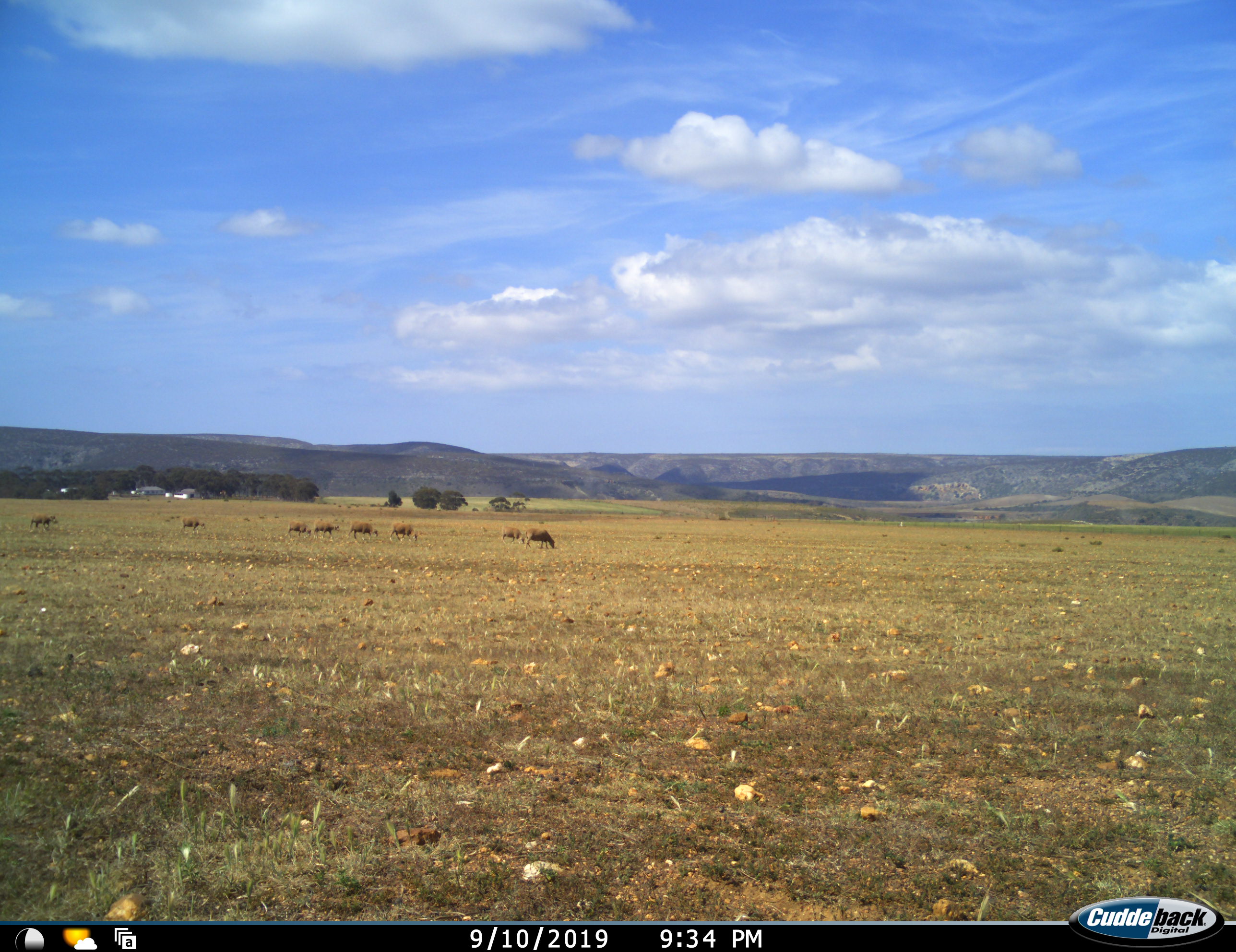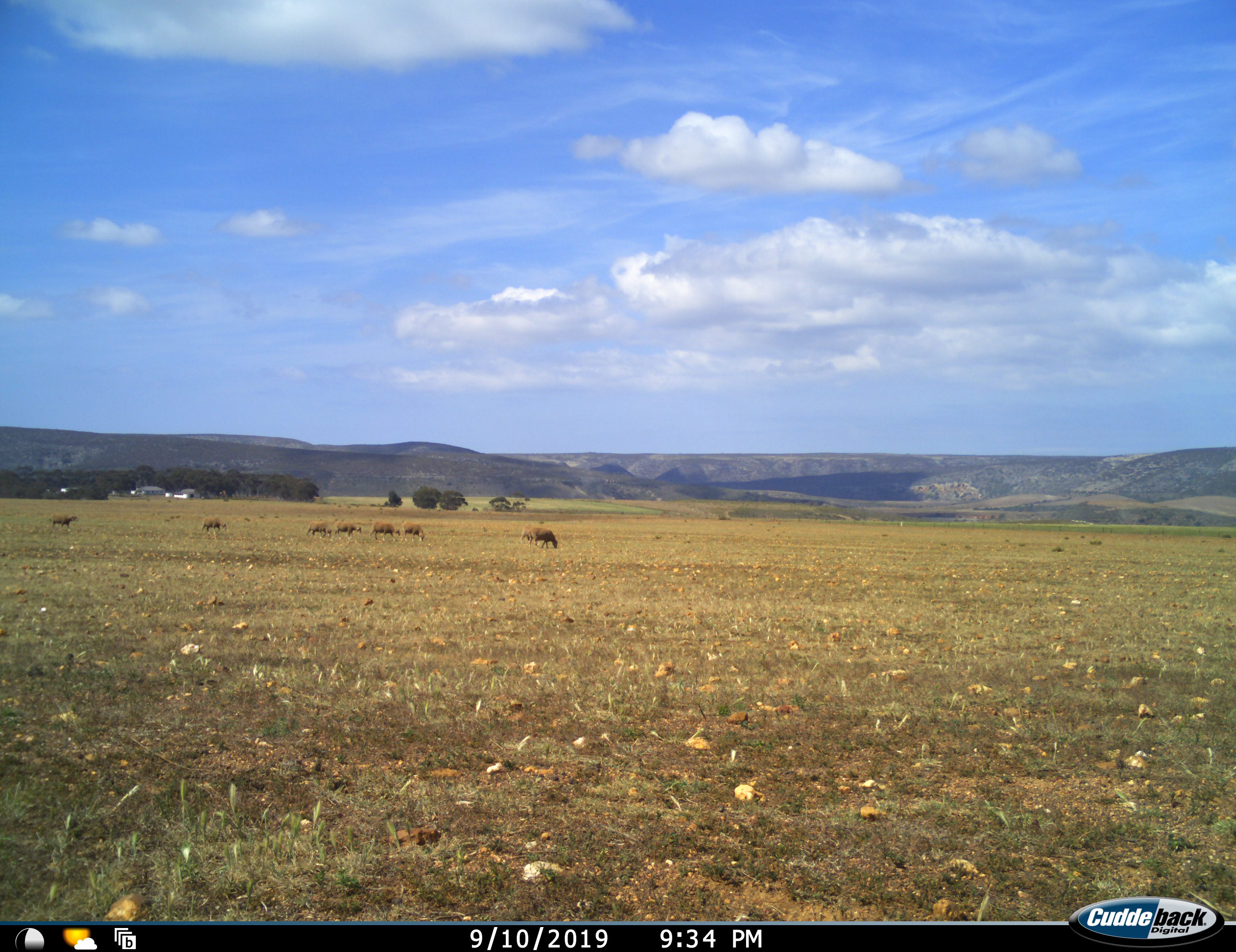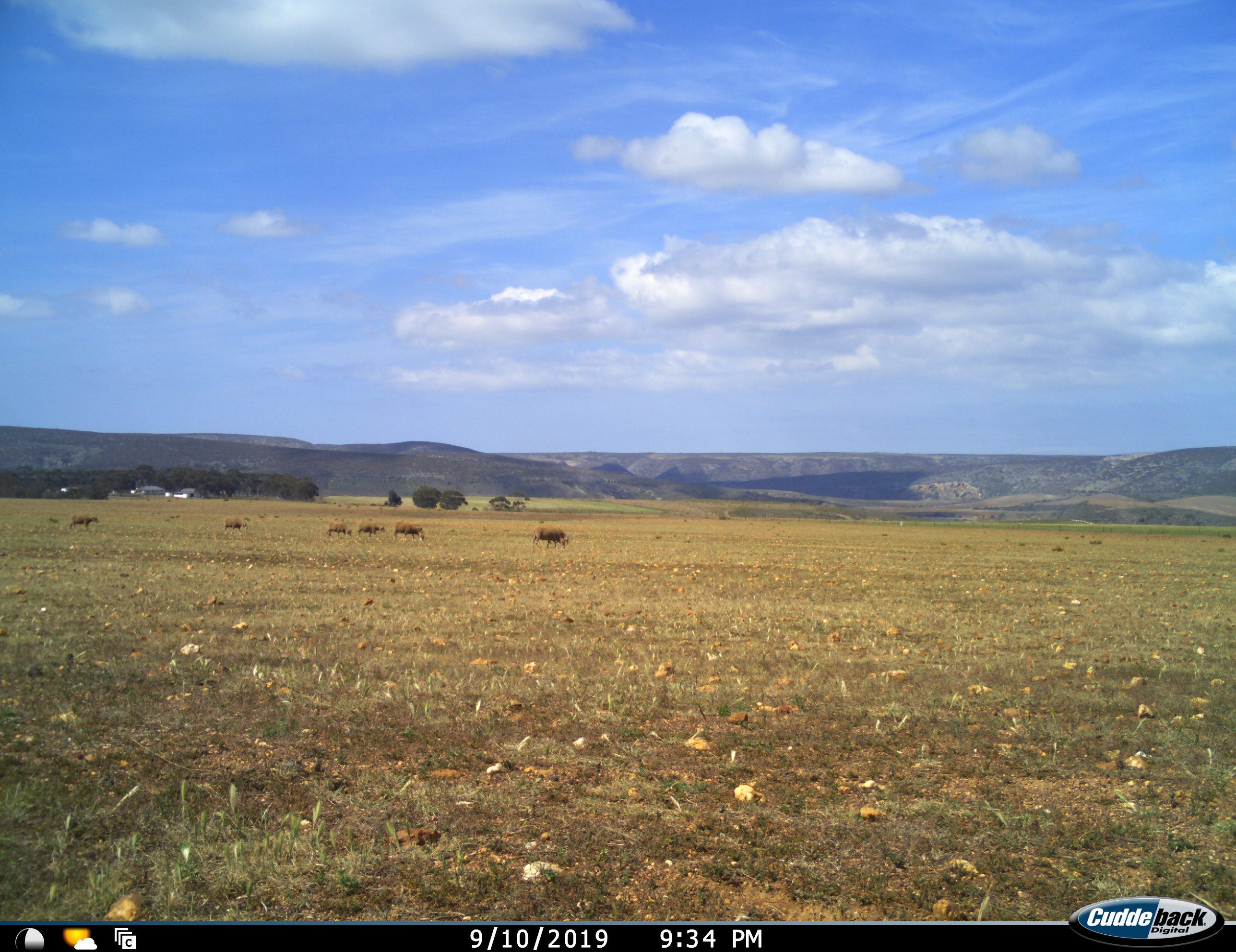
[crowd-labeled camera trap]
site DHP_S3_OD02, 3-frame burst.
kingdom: Animalia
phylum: Chordata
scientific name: Vertebrata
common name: domestic animal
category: domesticanimal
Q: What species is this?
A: Domesticanimal (domestic animal) (Vertebrata).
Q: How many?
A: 8.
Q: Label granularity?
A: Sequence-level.